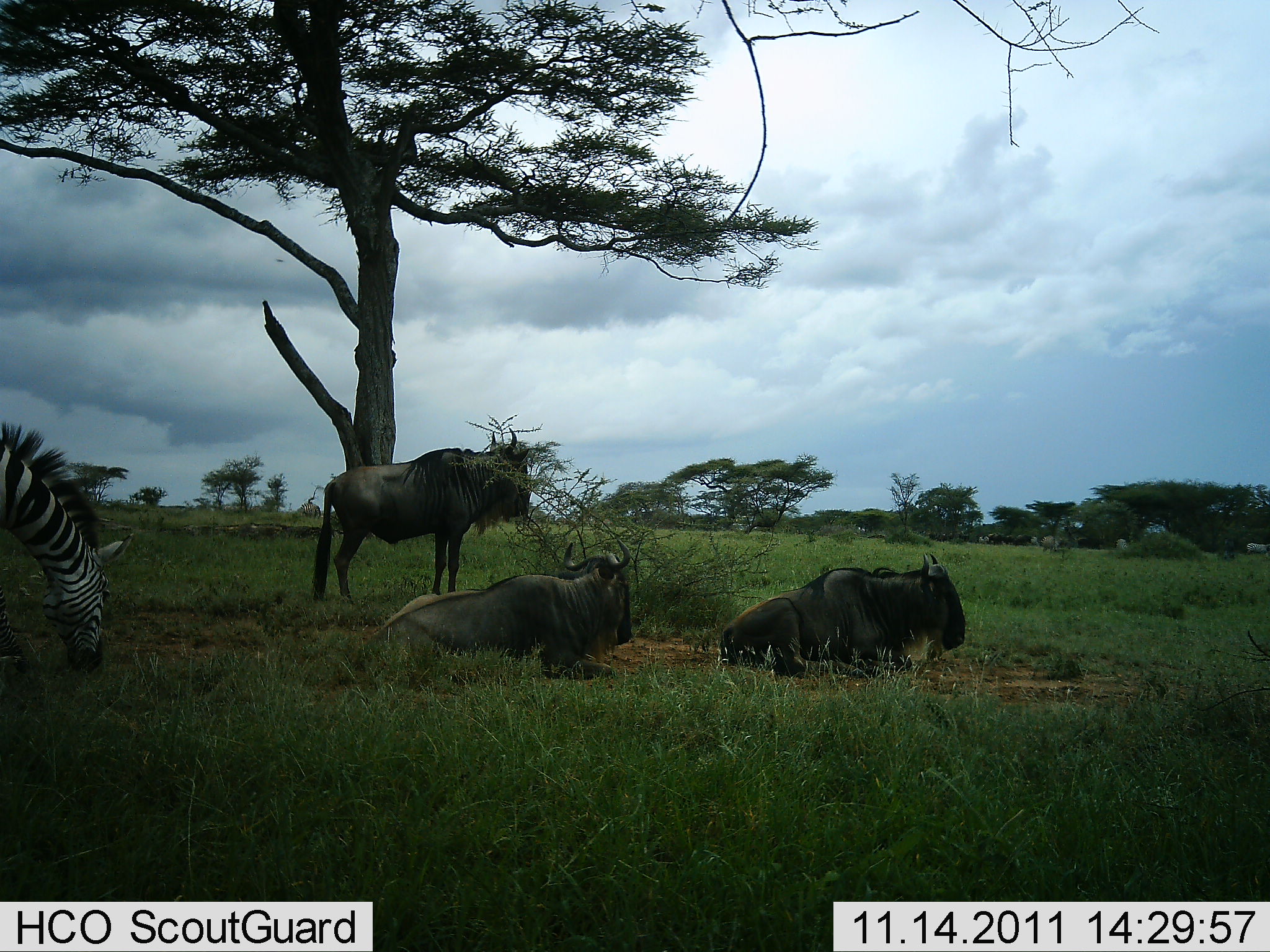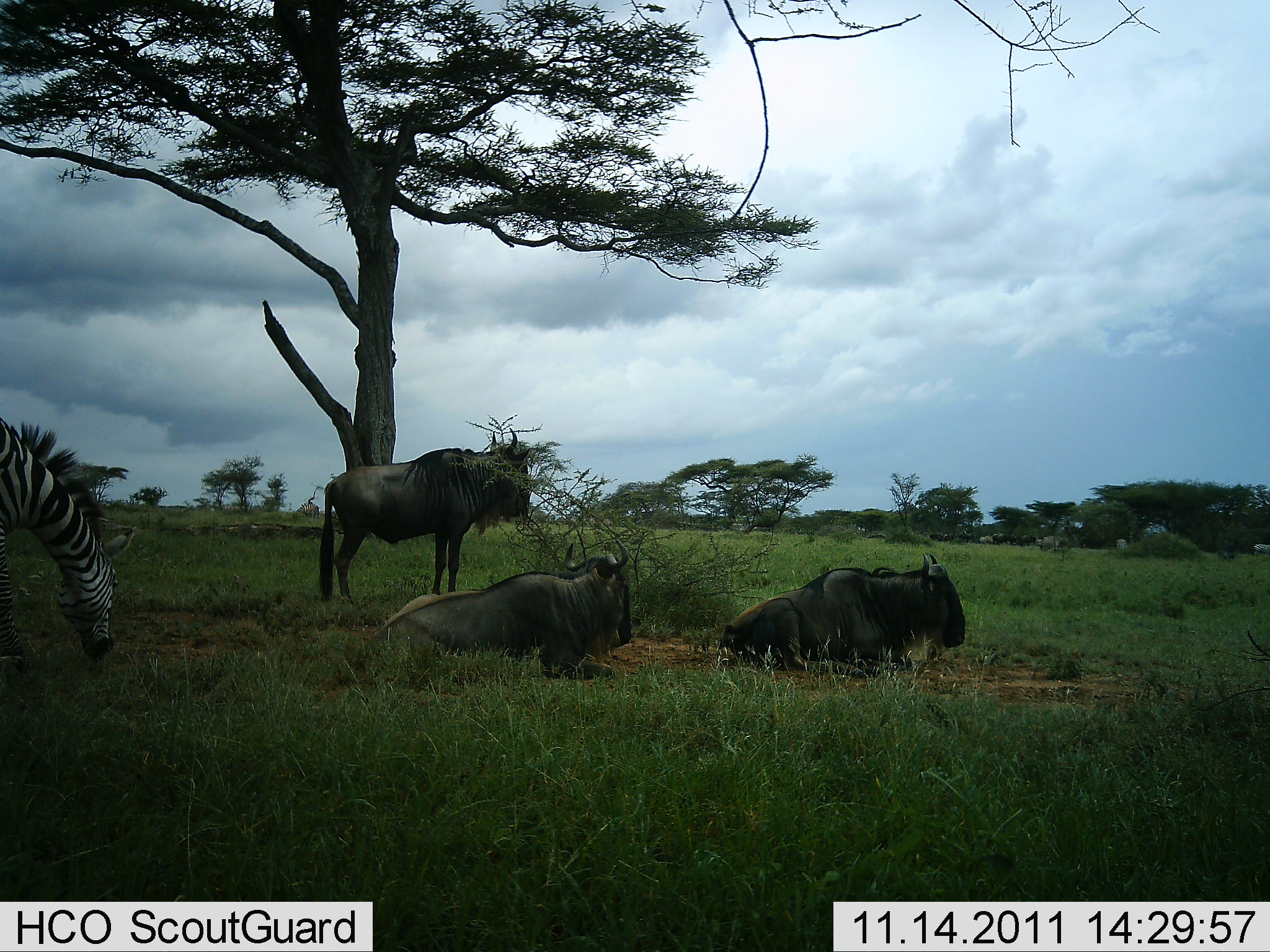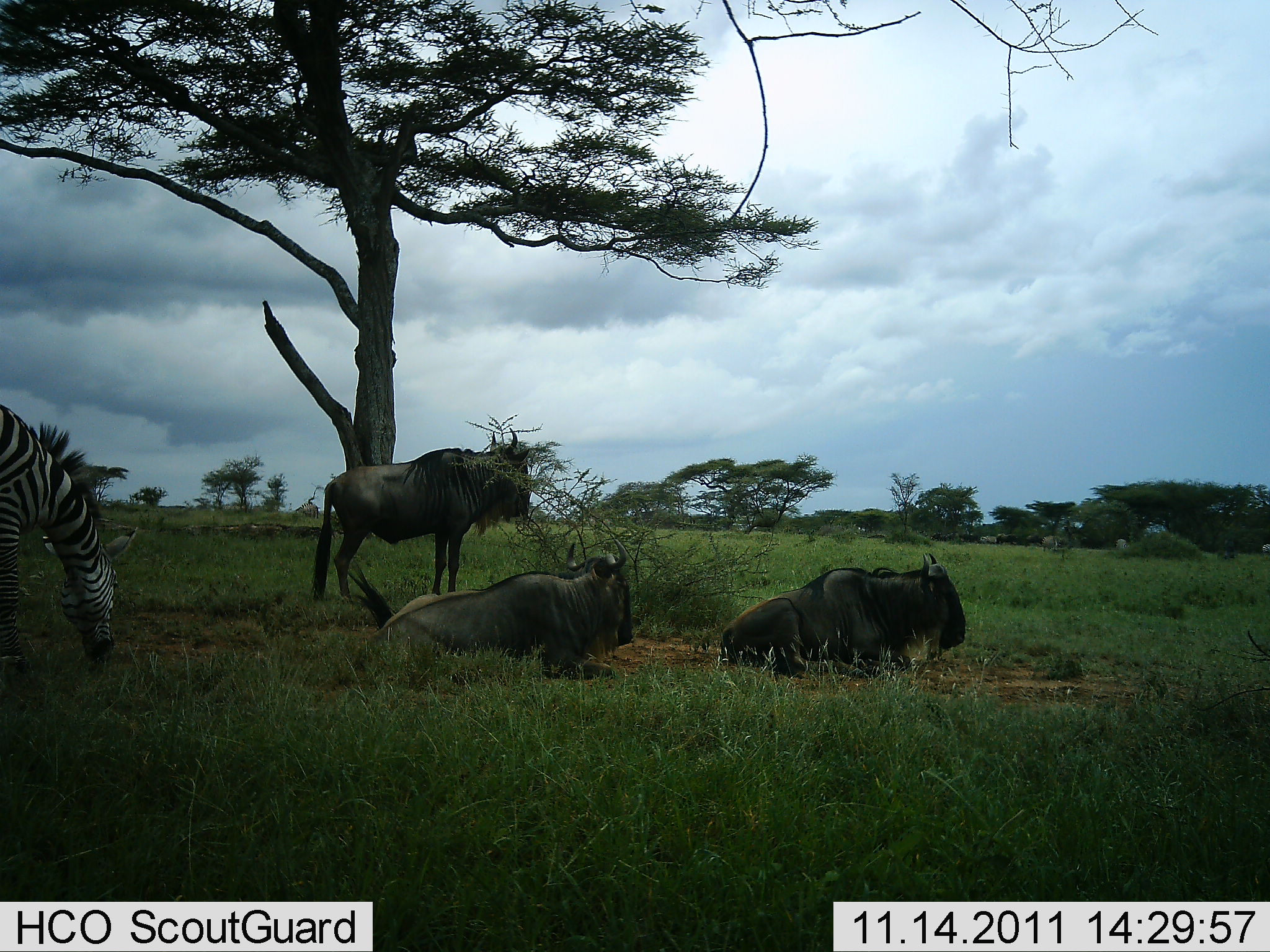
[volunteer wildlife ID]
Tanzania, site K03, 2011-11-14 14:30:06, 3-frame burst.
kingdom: Animalia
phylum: Chordata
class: Mammalia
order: Artiodactyla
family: Bovidae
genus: Connochaetes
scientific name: Connochaetes taurinus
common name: blue wildebeest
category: wildebeest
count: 3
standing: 80%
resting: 100%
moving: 0%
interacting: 0%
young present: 0%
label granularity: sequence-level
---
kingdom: Animalia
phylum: Chordata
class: Mammalia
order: Perissodactyla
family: Equidae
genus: Equus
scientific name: Equus quagga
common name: plains zebra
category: zebra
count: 1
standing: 27%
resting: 0%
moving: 9%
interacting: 0%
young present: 0%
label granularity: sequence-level